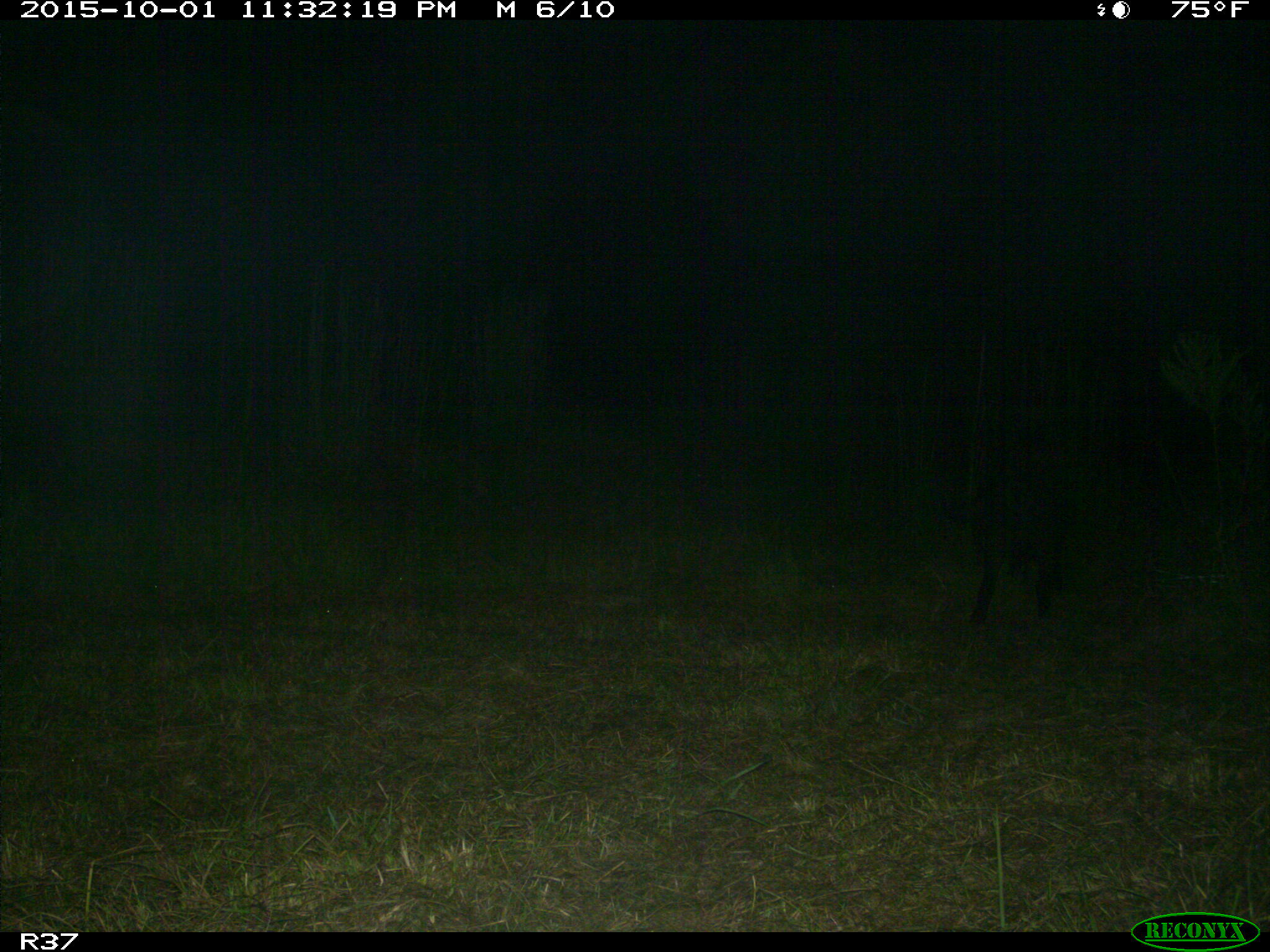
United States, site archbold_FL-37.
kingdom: Animalia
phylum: Chordata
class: Mammalia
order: Artiodactyla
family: Suidae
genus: Sus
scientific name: Sus scrofa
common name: wild boar